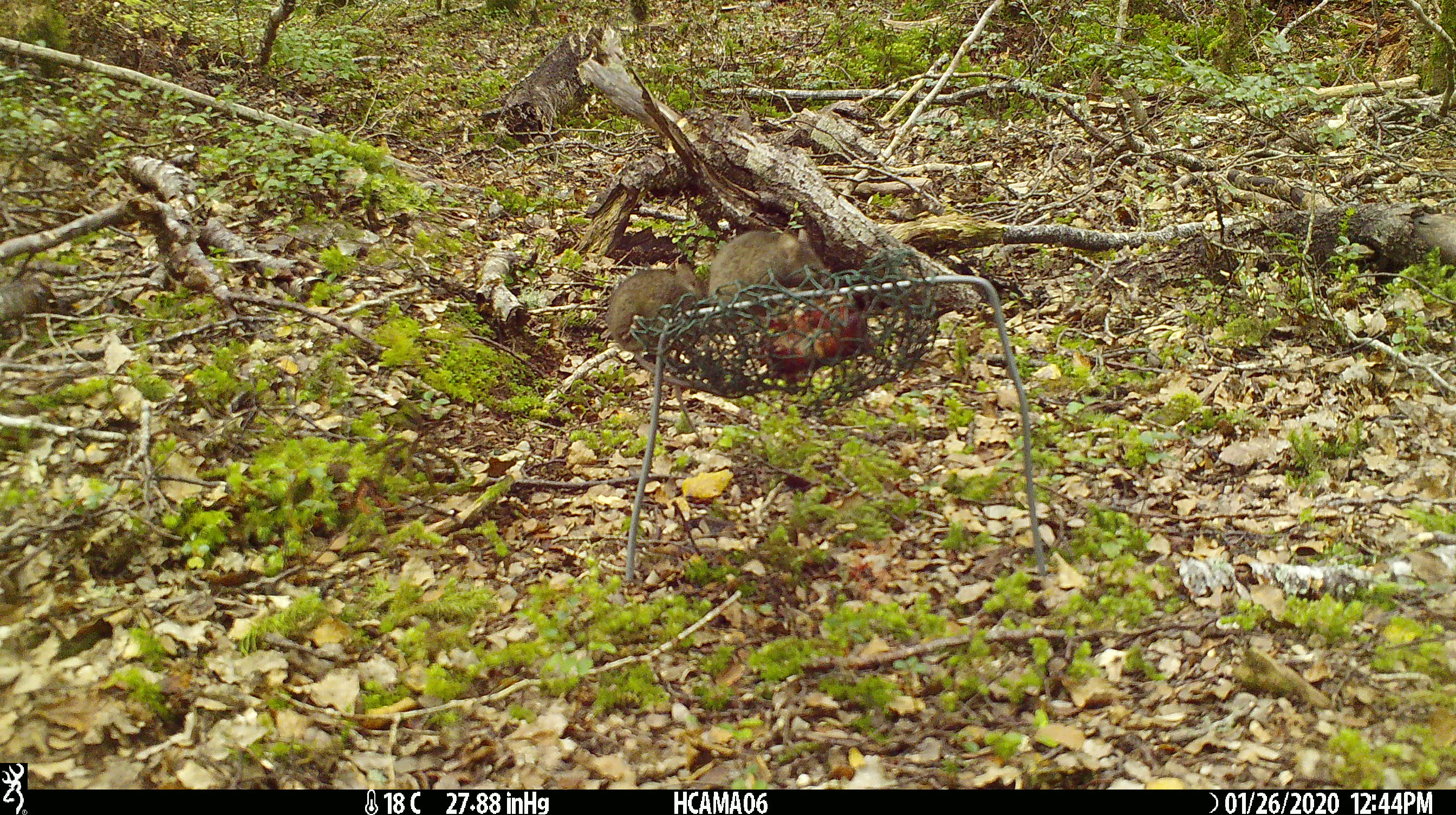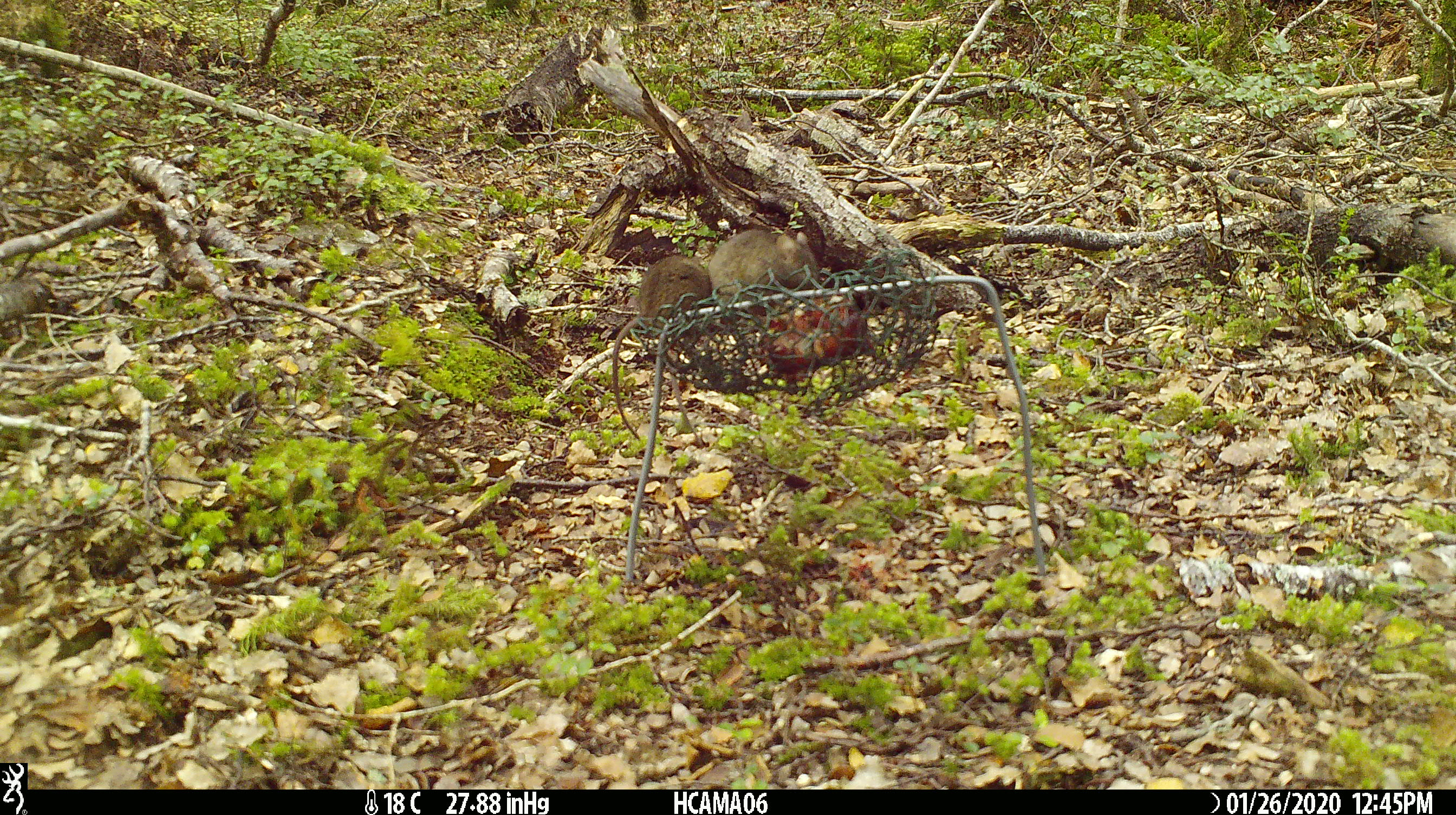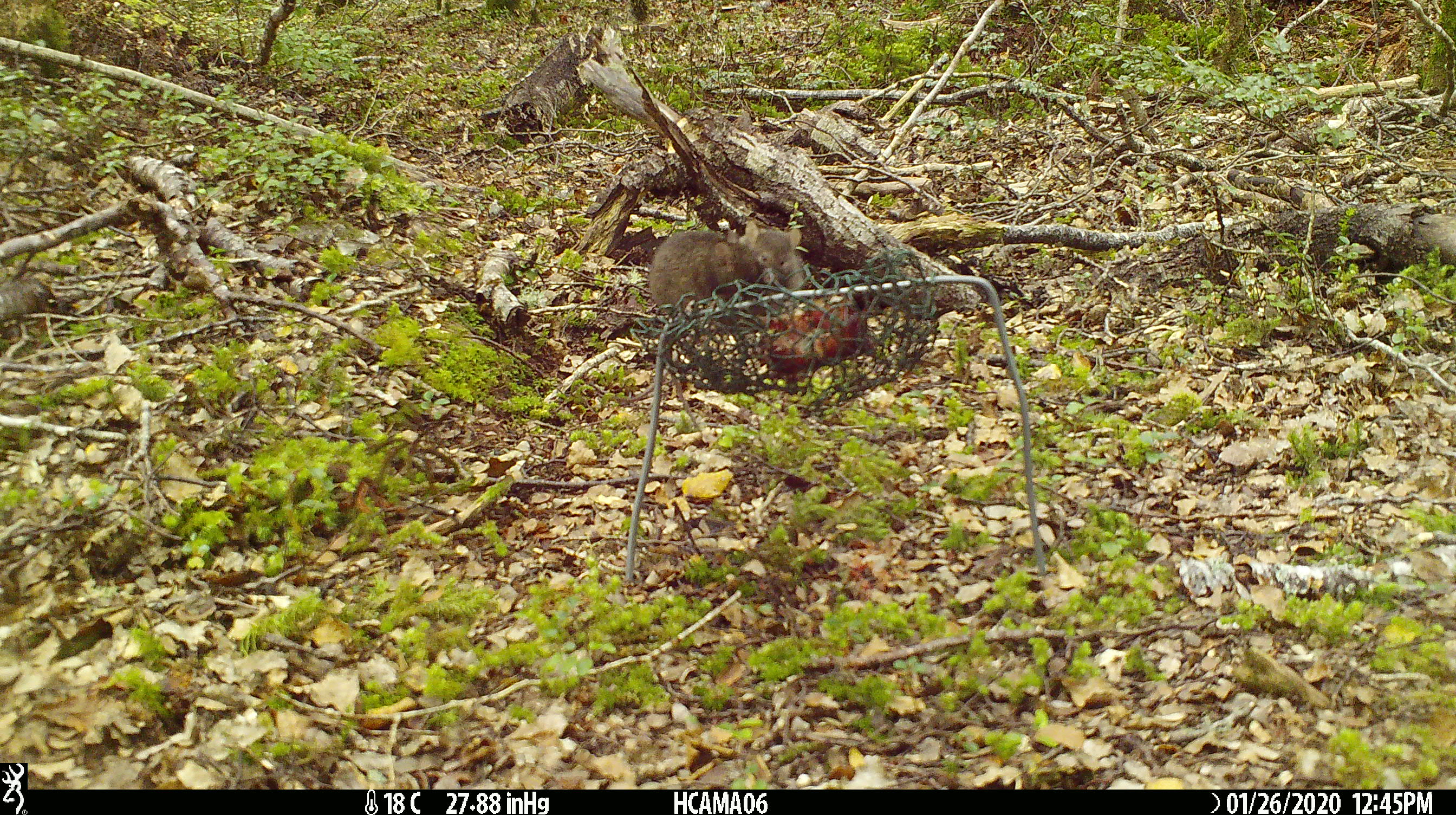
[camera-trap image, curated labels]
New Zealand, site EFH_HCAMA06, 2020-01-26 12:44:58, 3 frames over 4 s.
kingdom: Animalia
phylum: Chordata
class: Mammalia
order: Rodentia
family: Muridae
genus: Mus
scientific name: Mus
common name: mouse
Mouse (Mus).